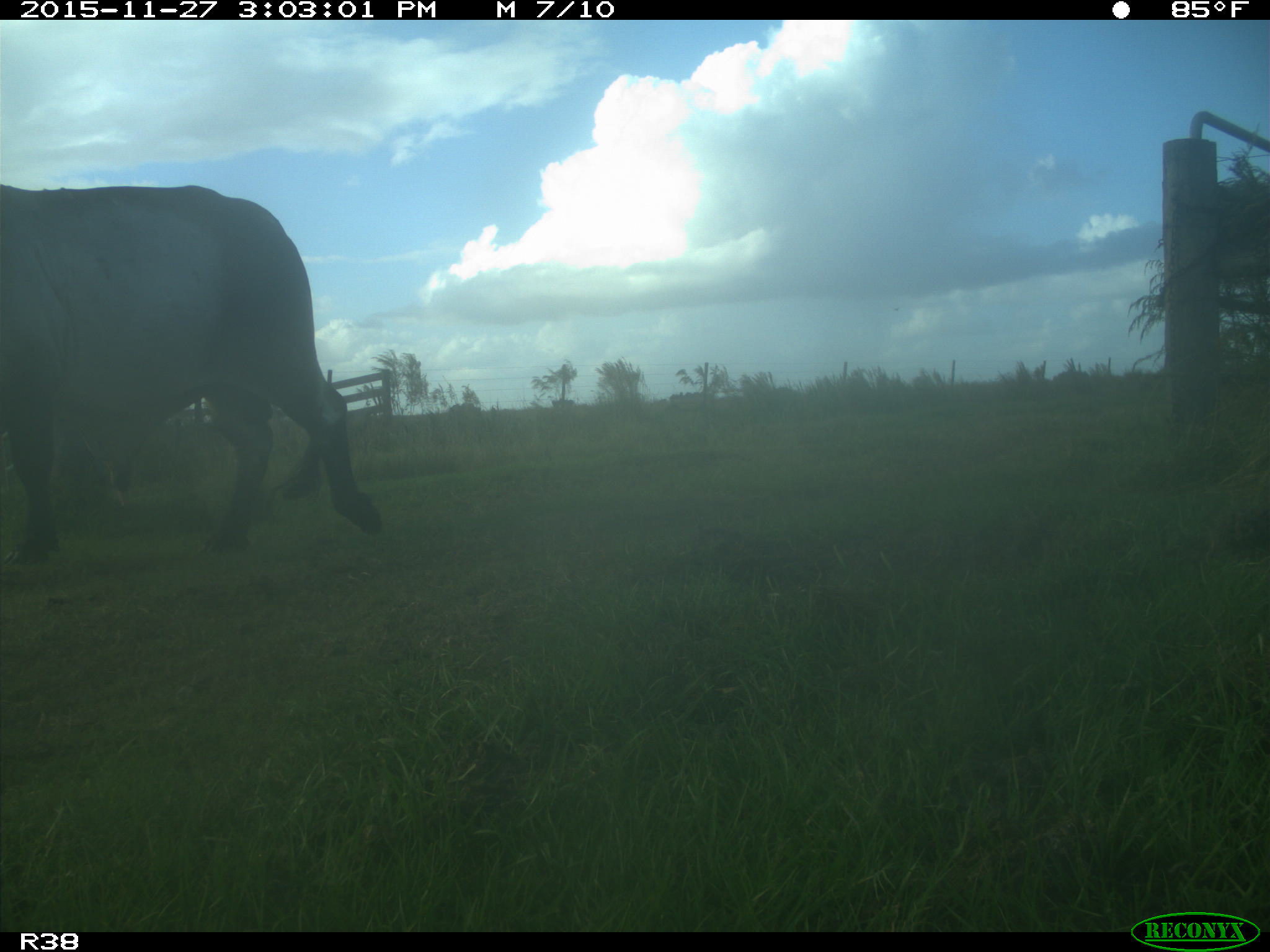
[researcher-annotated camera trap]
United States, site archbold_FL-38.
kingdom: Animalia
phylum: Chordata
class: Mammalia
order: Artiodactyla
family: Bovidae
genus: Bos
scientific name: Bos taurus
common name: domestic cow